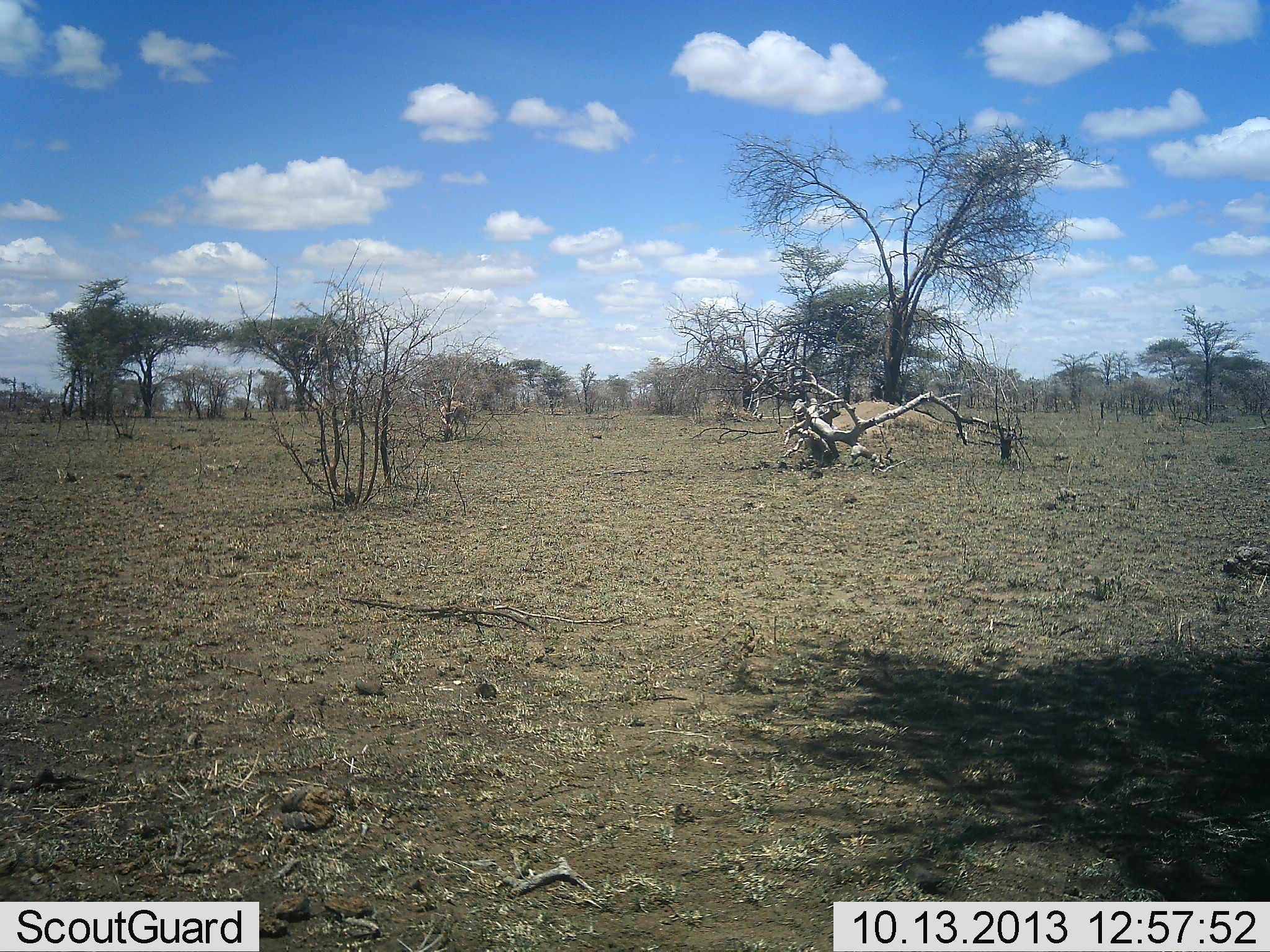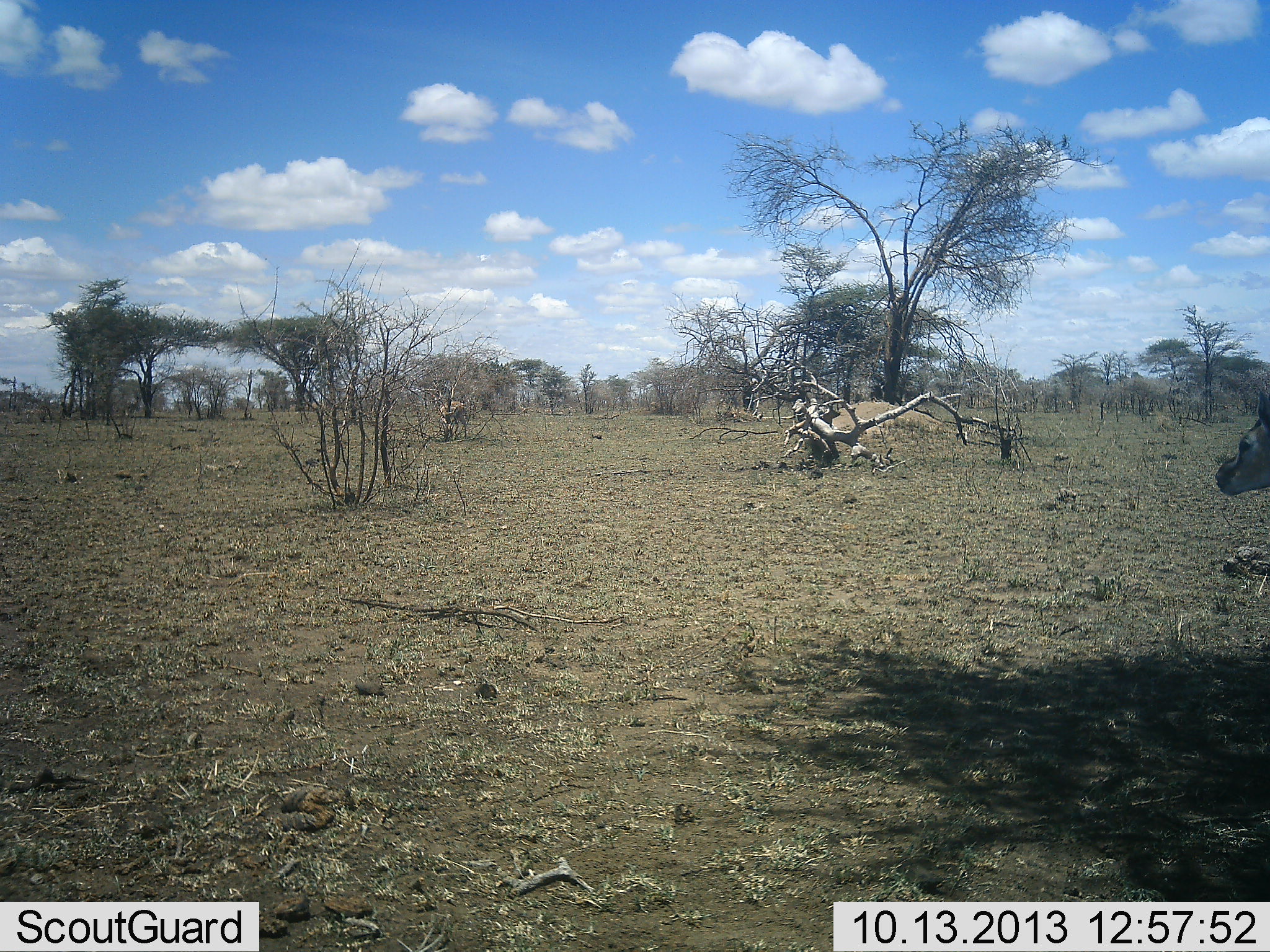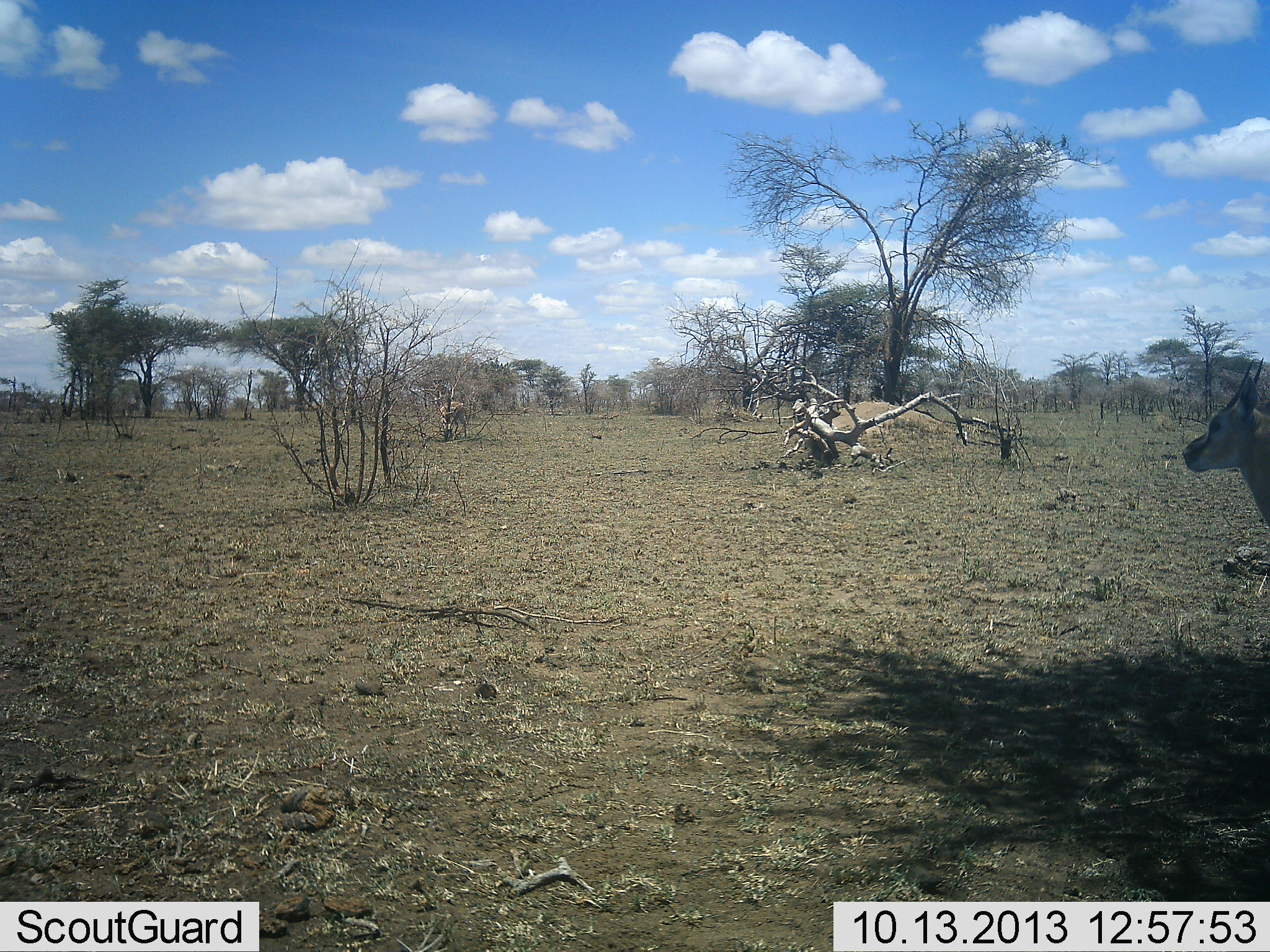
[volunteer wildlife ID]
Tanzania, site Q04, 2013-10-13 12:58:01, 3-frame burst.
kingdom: Animalia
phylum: Chordata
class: Mammalia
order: Artiodactyla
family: Bovidae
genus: Eudorcas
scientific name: Eudorcas thomsonii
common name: thomson's gazelle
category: gazellethomsons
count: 1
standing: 50%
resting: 0%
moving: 60%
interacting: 0%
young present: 0%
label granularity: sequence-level